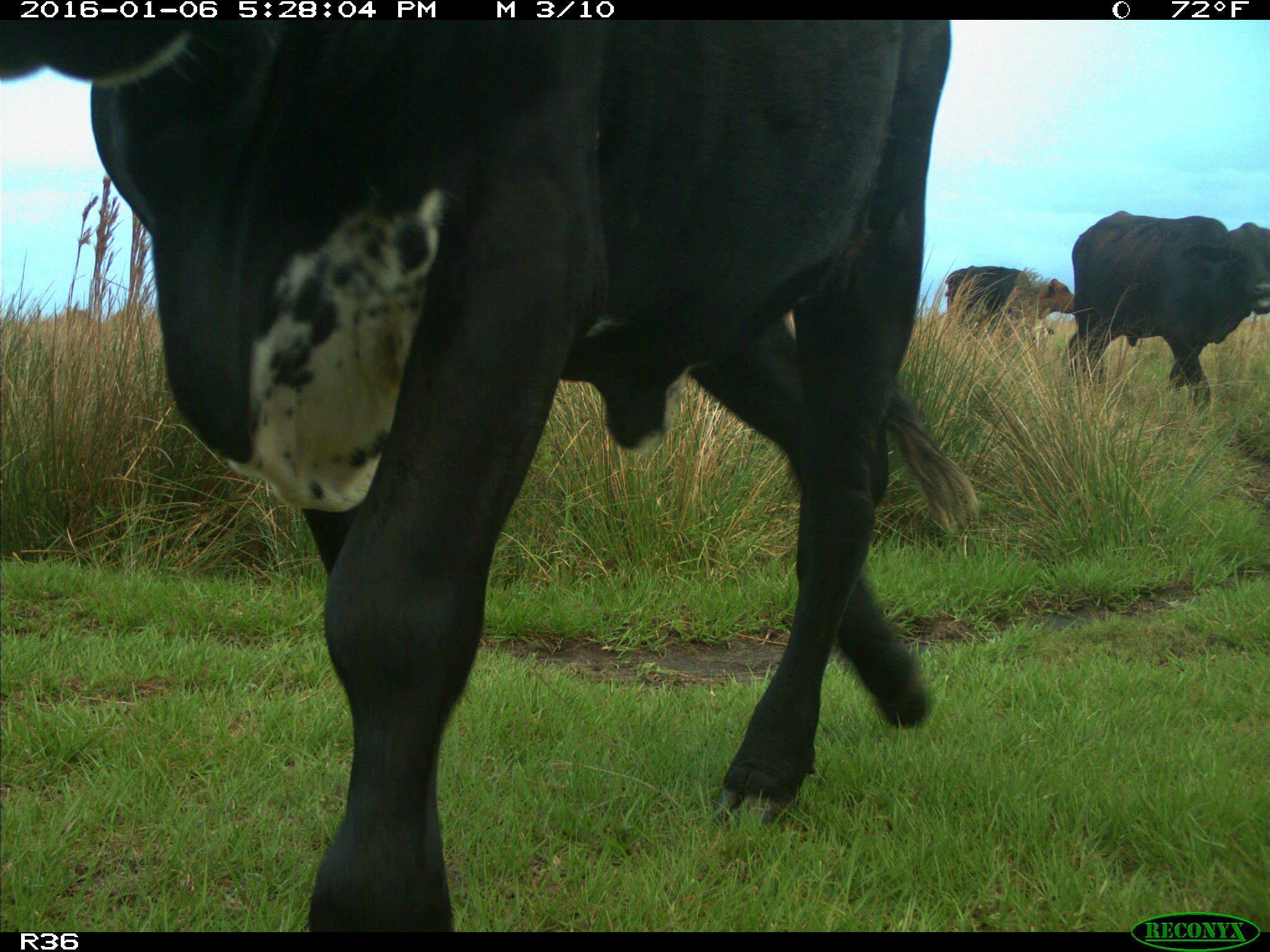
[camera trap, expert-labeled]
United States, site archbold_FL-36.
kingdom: Animalia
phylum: Chordata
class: Mammalia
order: Artiodactyla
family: Bovidae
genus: Bos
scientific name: Bos taurus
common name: domestic cow